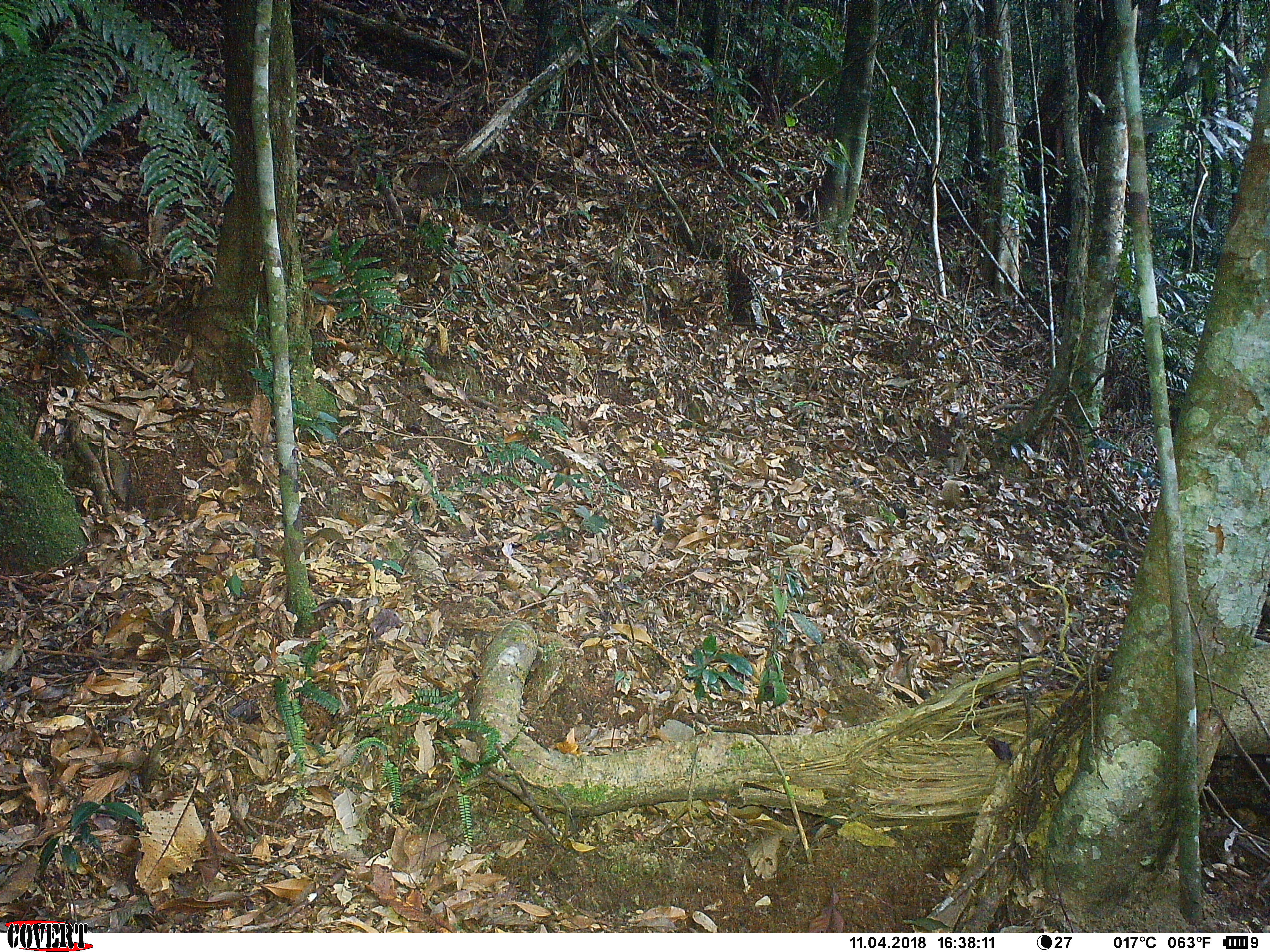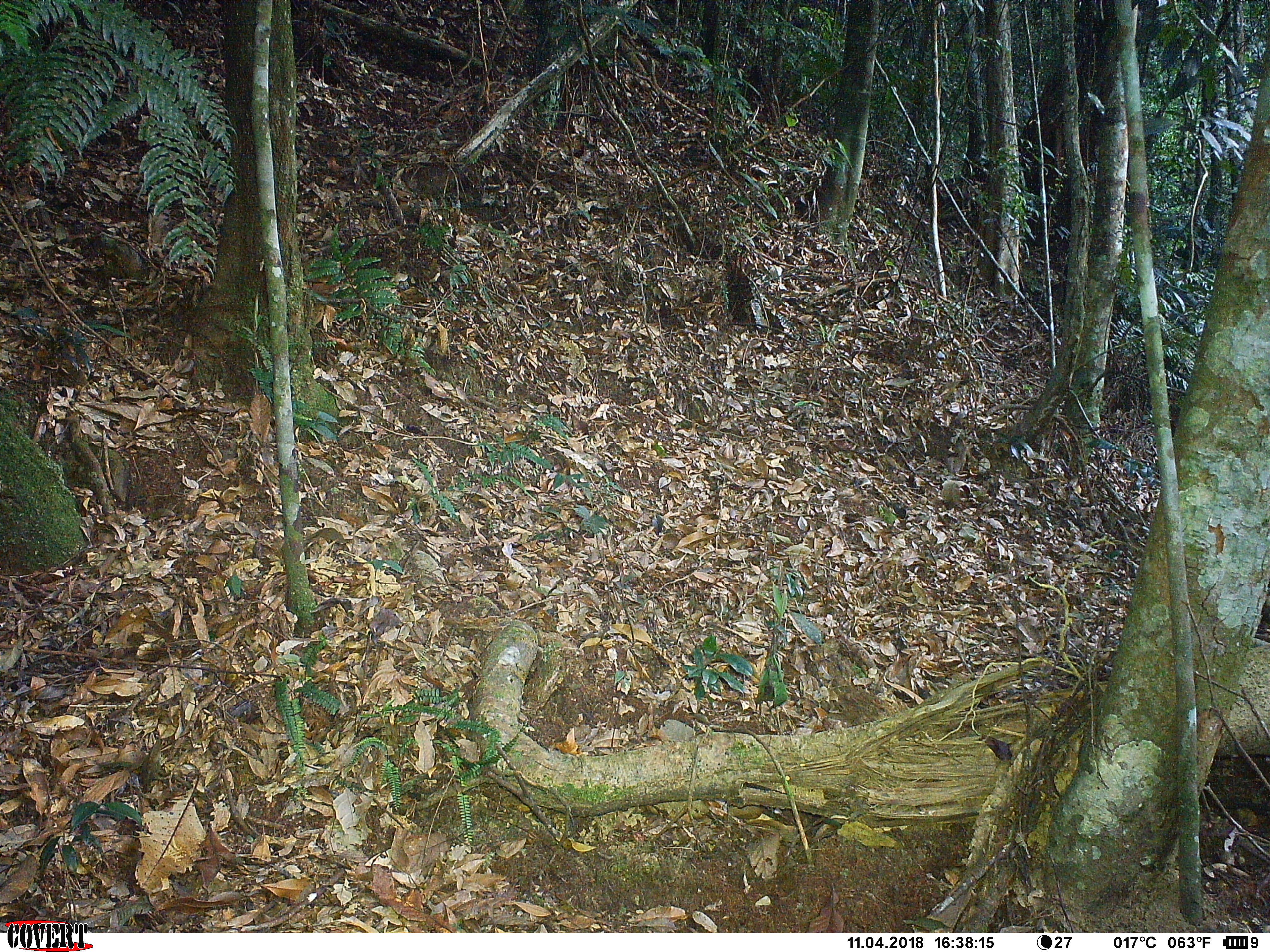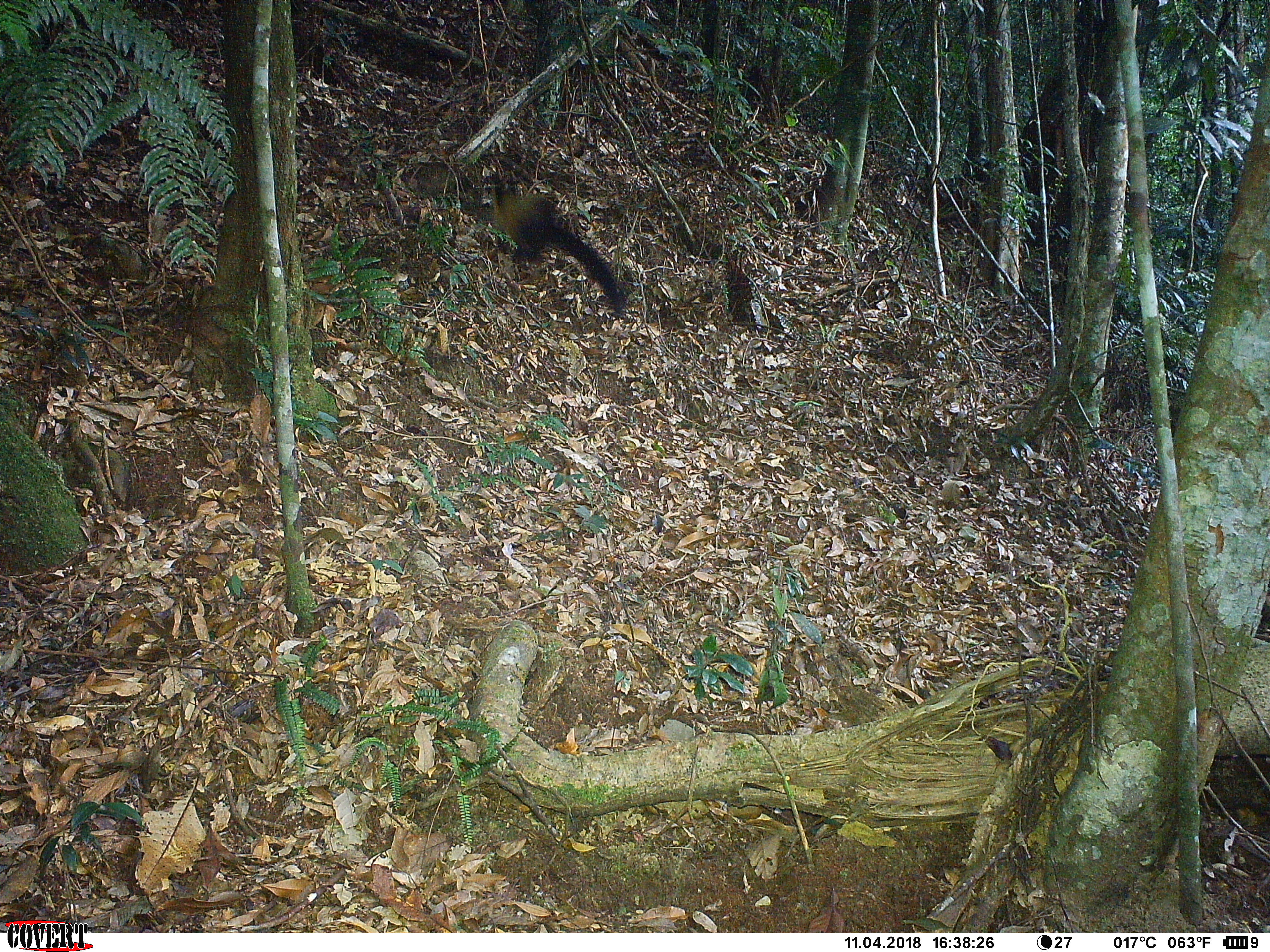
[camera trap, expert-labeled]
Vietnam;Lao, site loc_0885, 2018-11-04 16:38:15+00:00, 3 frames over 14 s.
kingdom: Animalia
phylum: Chordata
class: Mammalia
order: Carnivora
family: Mustelidae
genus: Martes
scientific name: Martes flavigula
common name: yellow-throated marten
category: yellow throated marten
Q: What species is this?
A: Yellow throated marten (yellow-throated marten) (Martes flavigula).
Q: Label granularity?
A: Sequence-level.